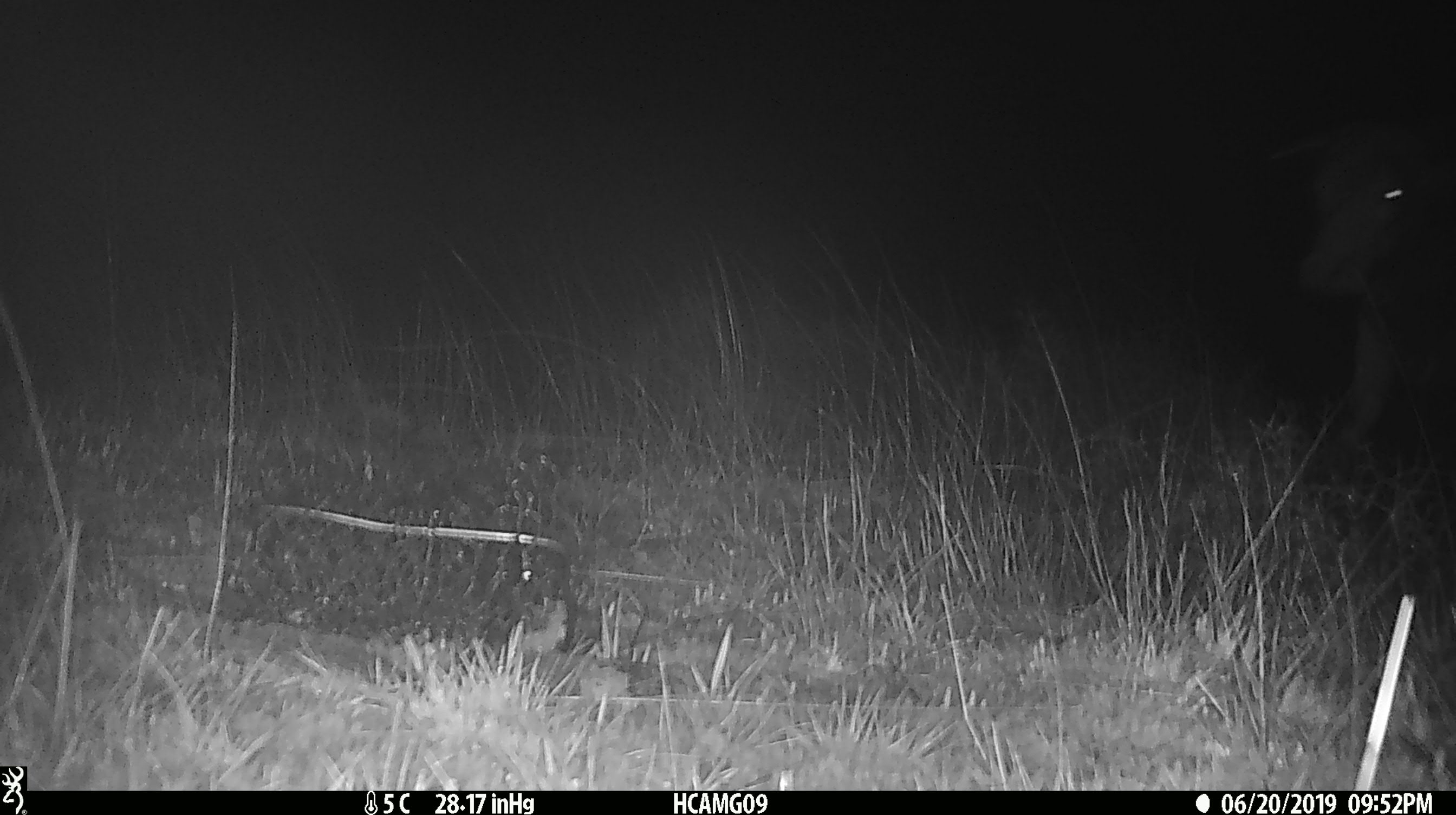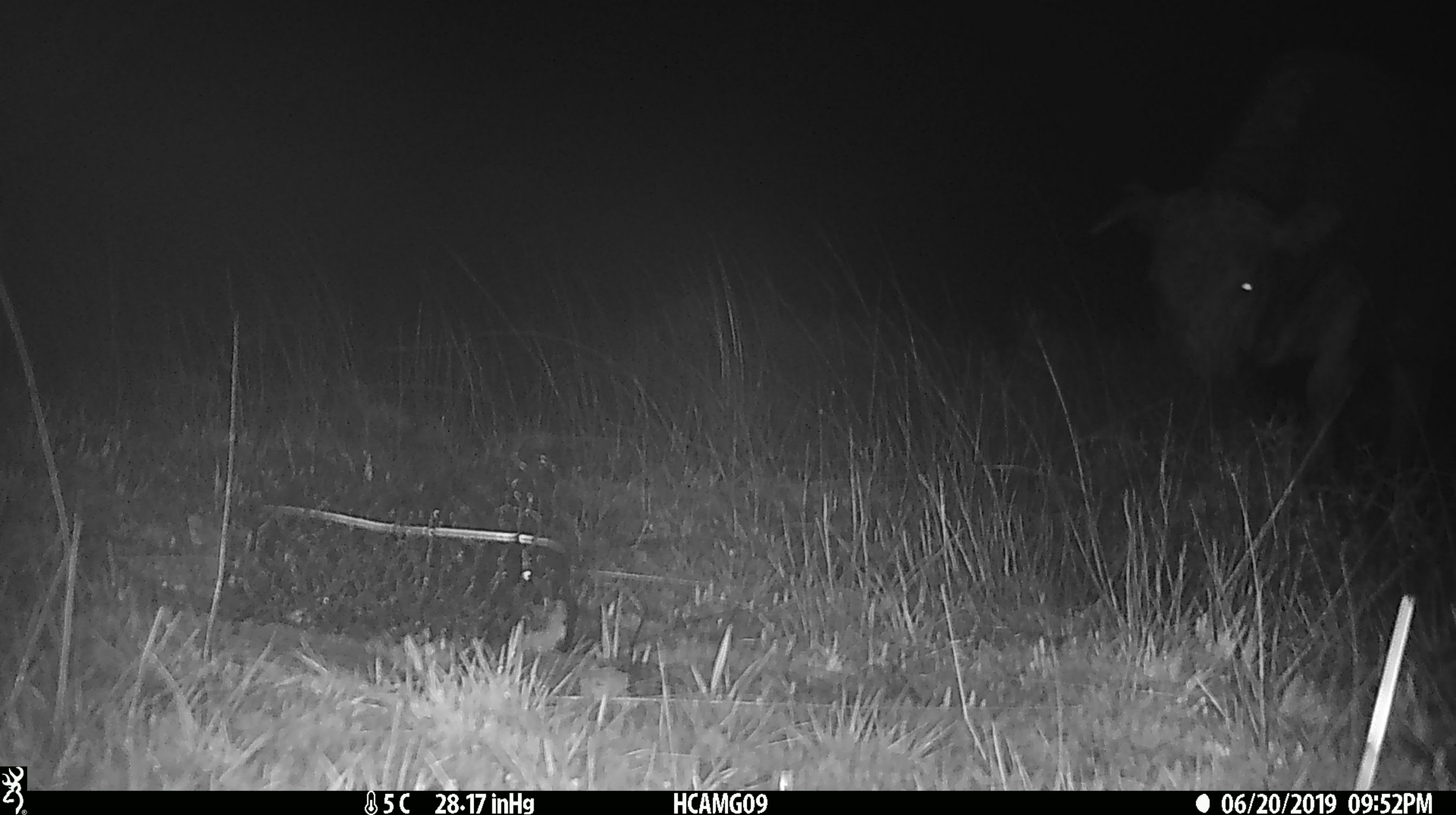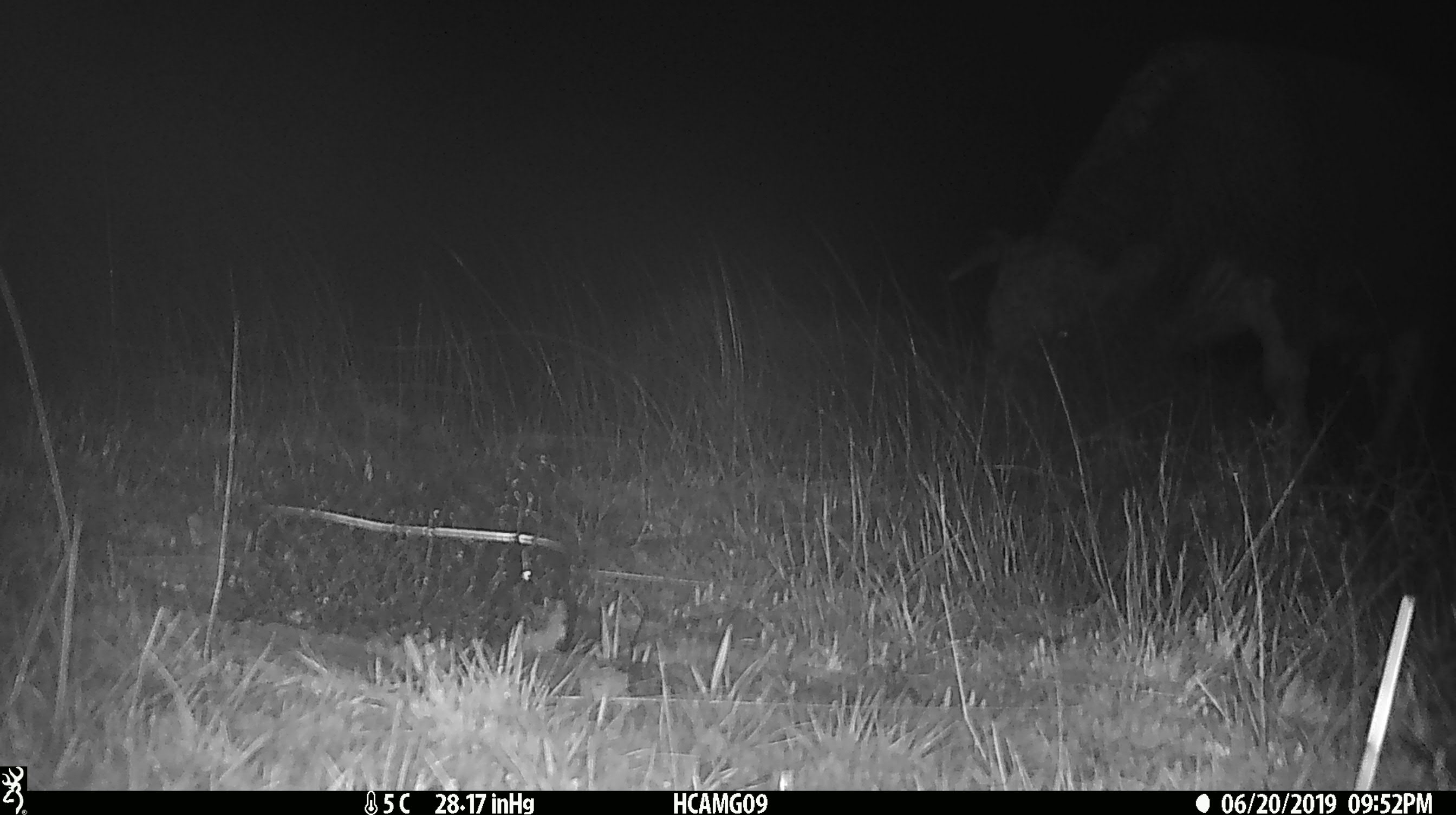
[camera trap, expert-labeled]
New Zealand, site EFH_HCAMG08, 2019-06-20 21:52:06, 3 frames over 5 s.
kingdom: Animalia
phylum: Chordata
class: Mammalia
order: Artiodactyla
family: Bovidae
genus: Bos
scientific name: Bos taurus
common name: domestic cow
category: cow